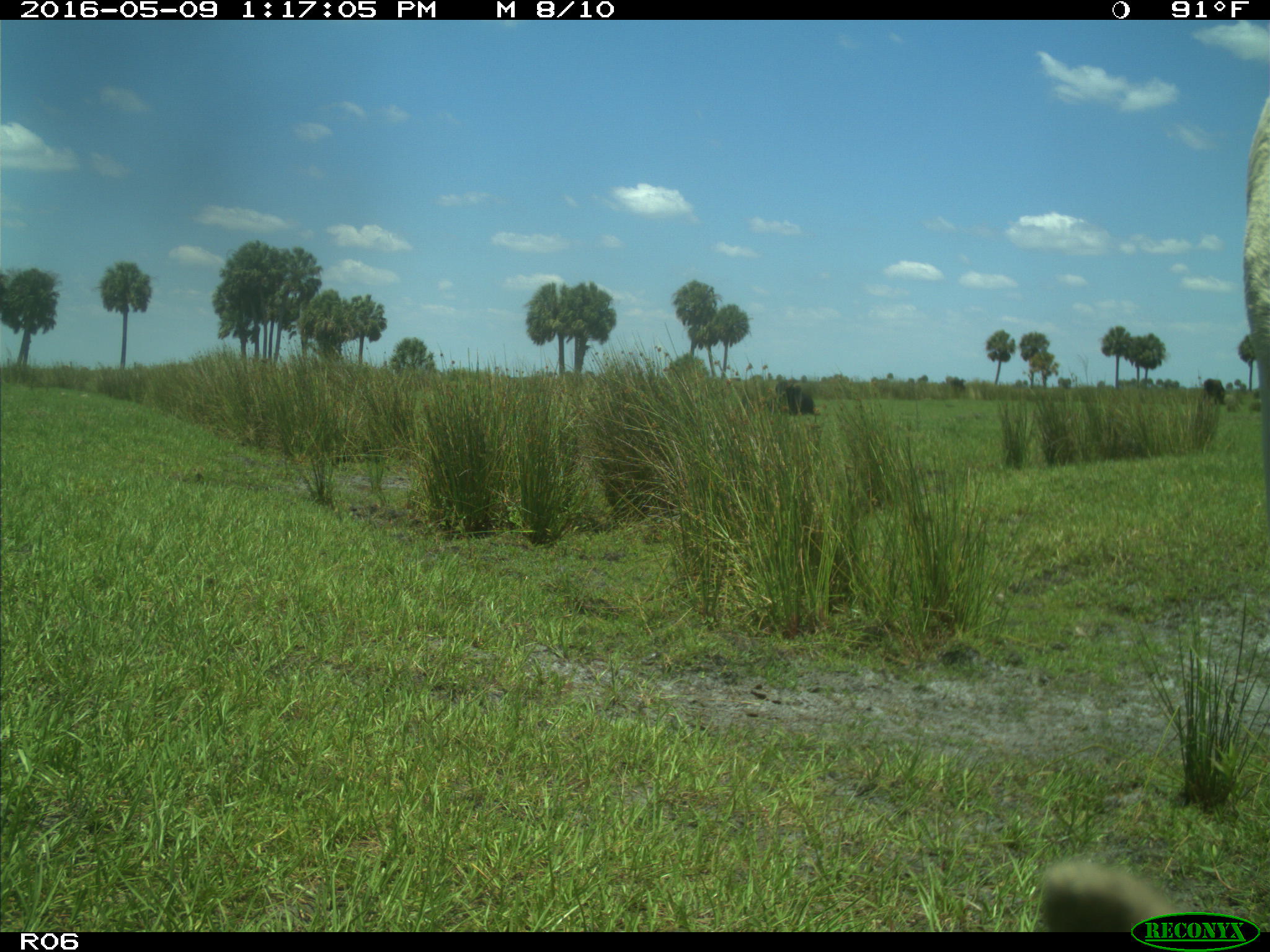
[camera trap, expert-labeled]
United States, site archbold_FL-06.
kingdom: Animalia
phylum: Chordata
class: Mammalia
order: Artiodactyla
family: Bovidae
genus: Bos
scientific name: Bos taurus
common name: domestic cow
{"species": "Bos taurus (domestic cow)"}